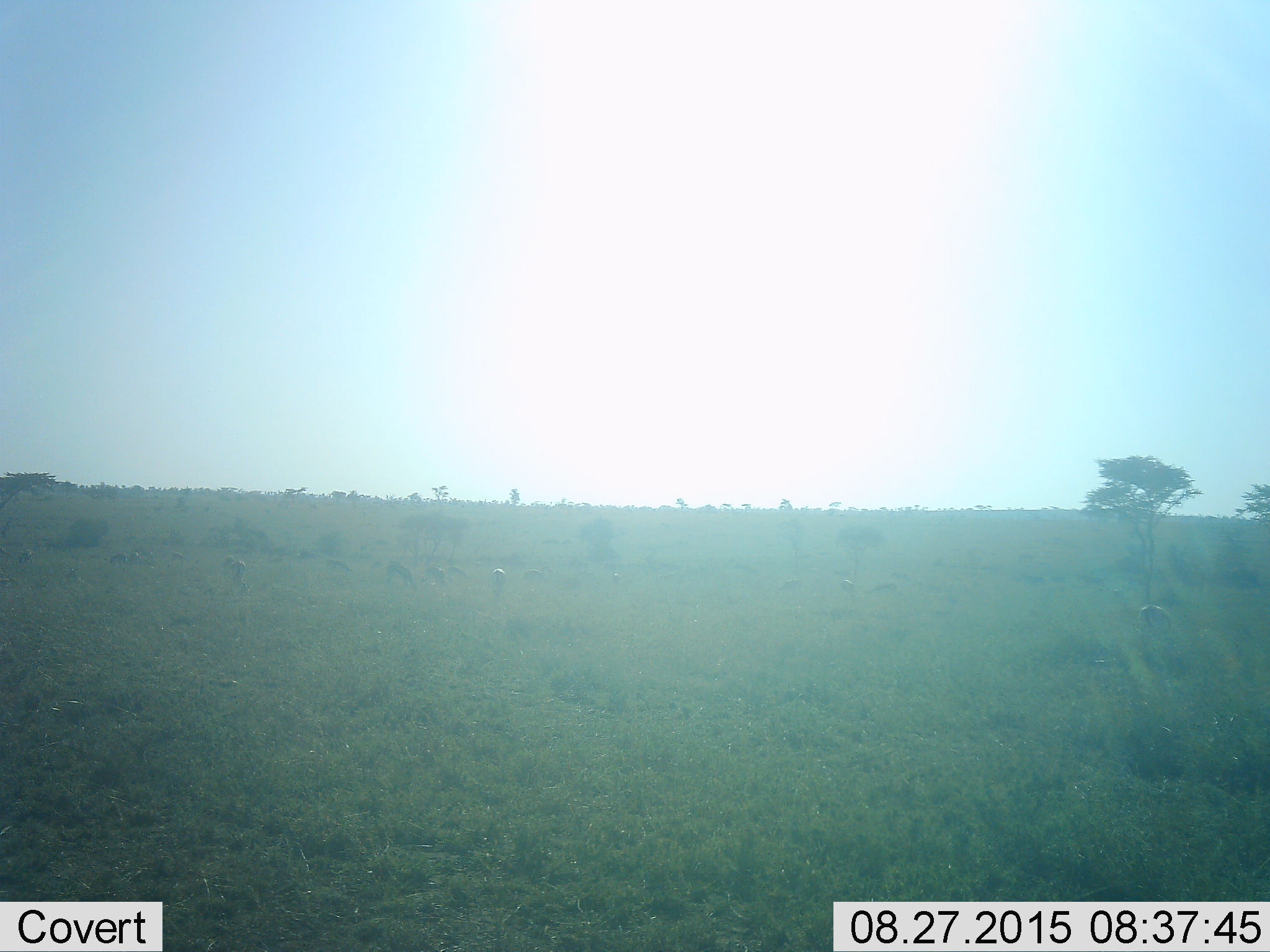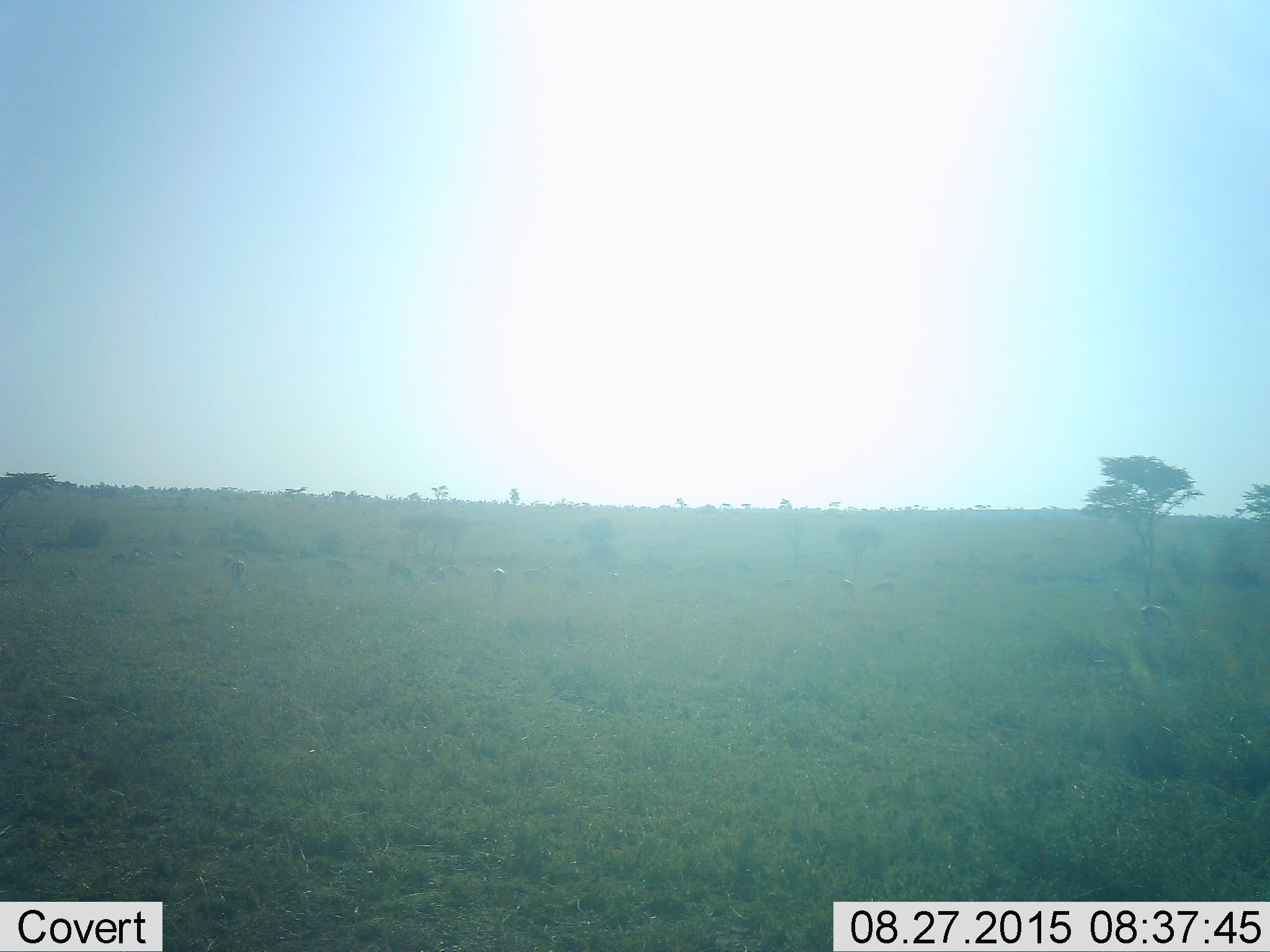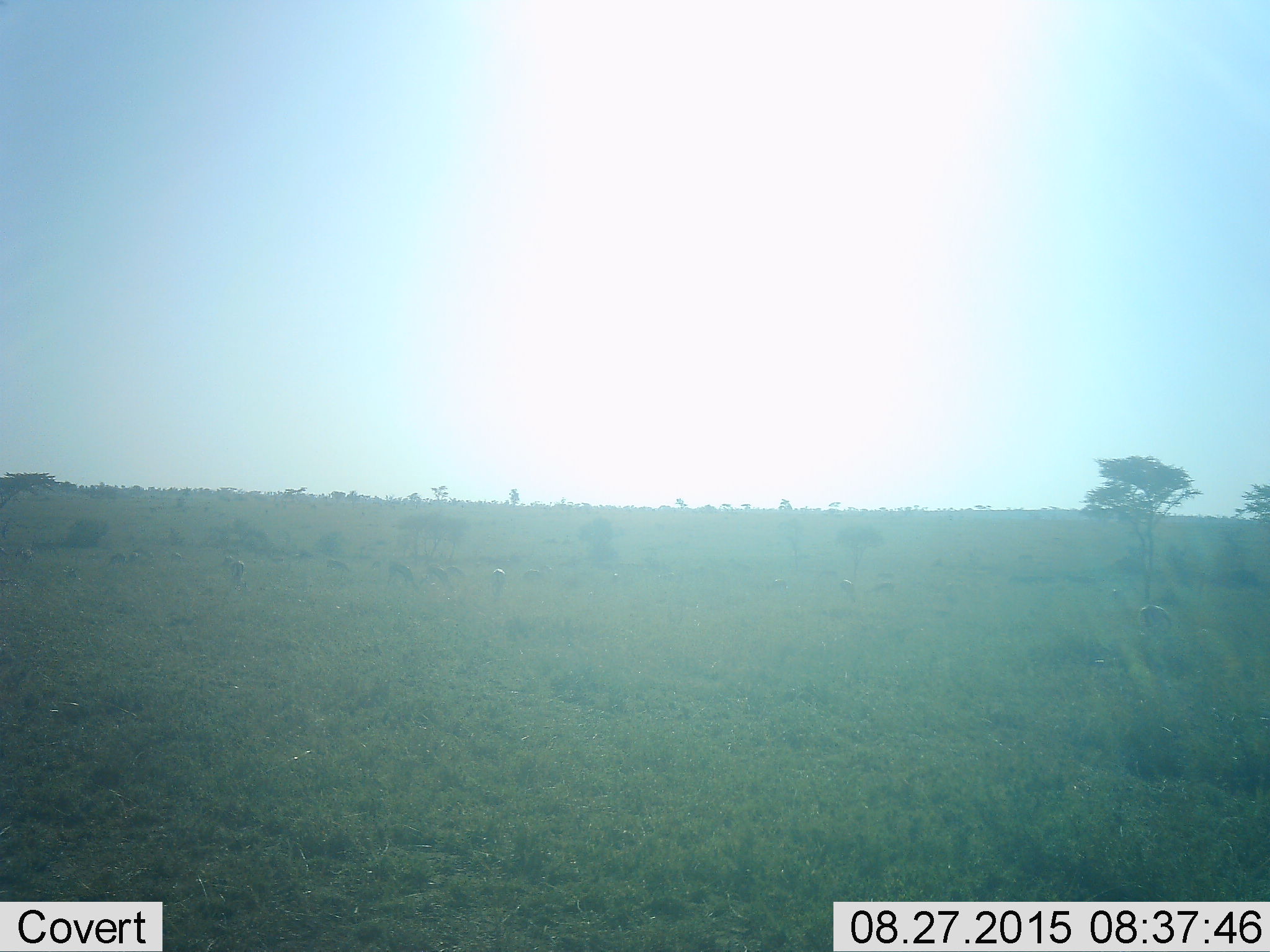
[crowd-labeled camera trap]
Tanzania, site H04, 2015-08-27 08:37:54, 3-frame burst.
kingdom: Animalia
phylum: Chordata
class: Mammalia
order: Artiodactyla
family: Bovidae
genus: Eudorcas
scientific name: Eudorcas thomsonii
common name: thomson's gazelle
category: gazellethomsons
Gazellethomsons (thomson's gazelle) (Eudorcas thomsonii), count 11-50. Behavior (volunteer vote fractions): standing 67%, resting 0%, moving 17%, interacting 0%. Young present (vote fraction): 0%. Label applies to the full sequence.